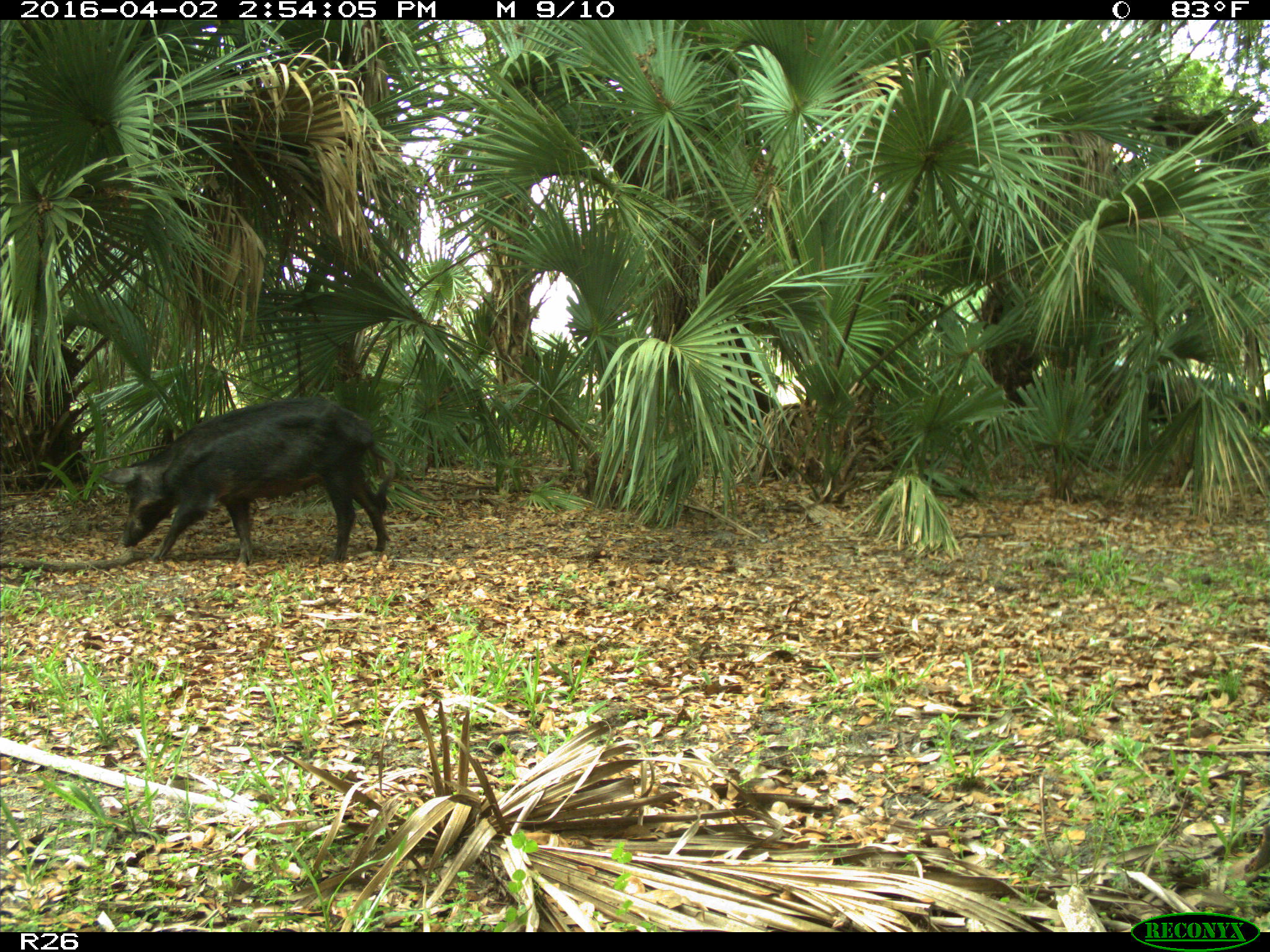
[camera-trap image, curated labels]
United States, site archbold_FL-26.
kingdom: Animalia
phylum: Chordata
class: Mammalia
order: Artiodactyla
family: Suidae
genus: Sus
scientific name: Sus scrofa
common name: wild boar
Sus scrofa (wild boar).